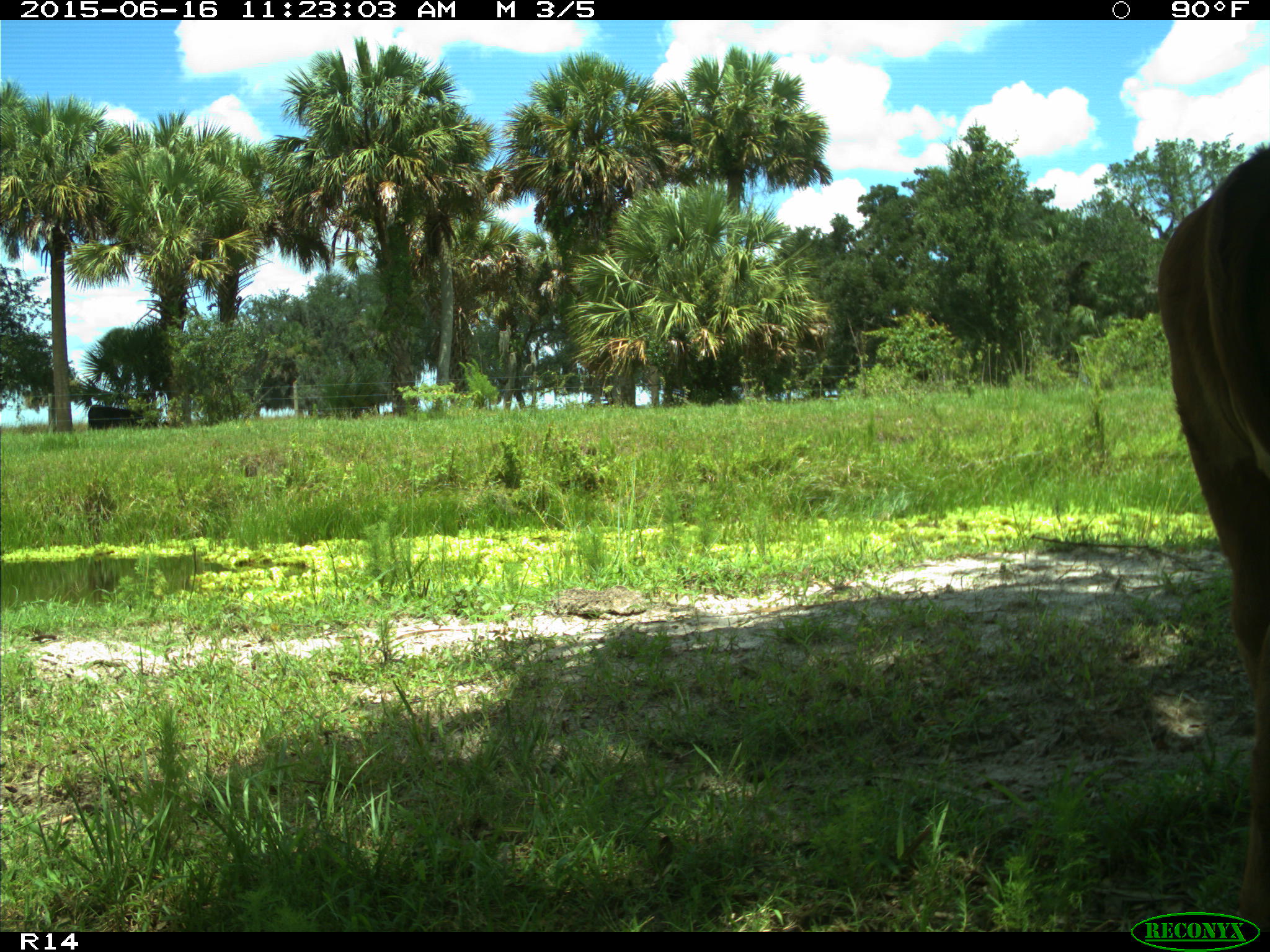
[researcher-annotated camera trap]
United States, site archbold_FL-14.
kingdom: Animalia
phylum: Chordata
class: Mammalia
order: Artiodactyla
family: Bovidae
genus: Bos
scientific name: Bos taurus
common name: domestic cow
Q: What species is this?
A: Bos taurus (domestic cow).